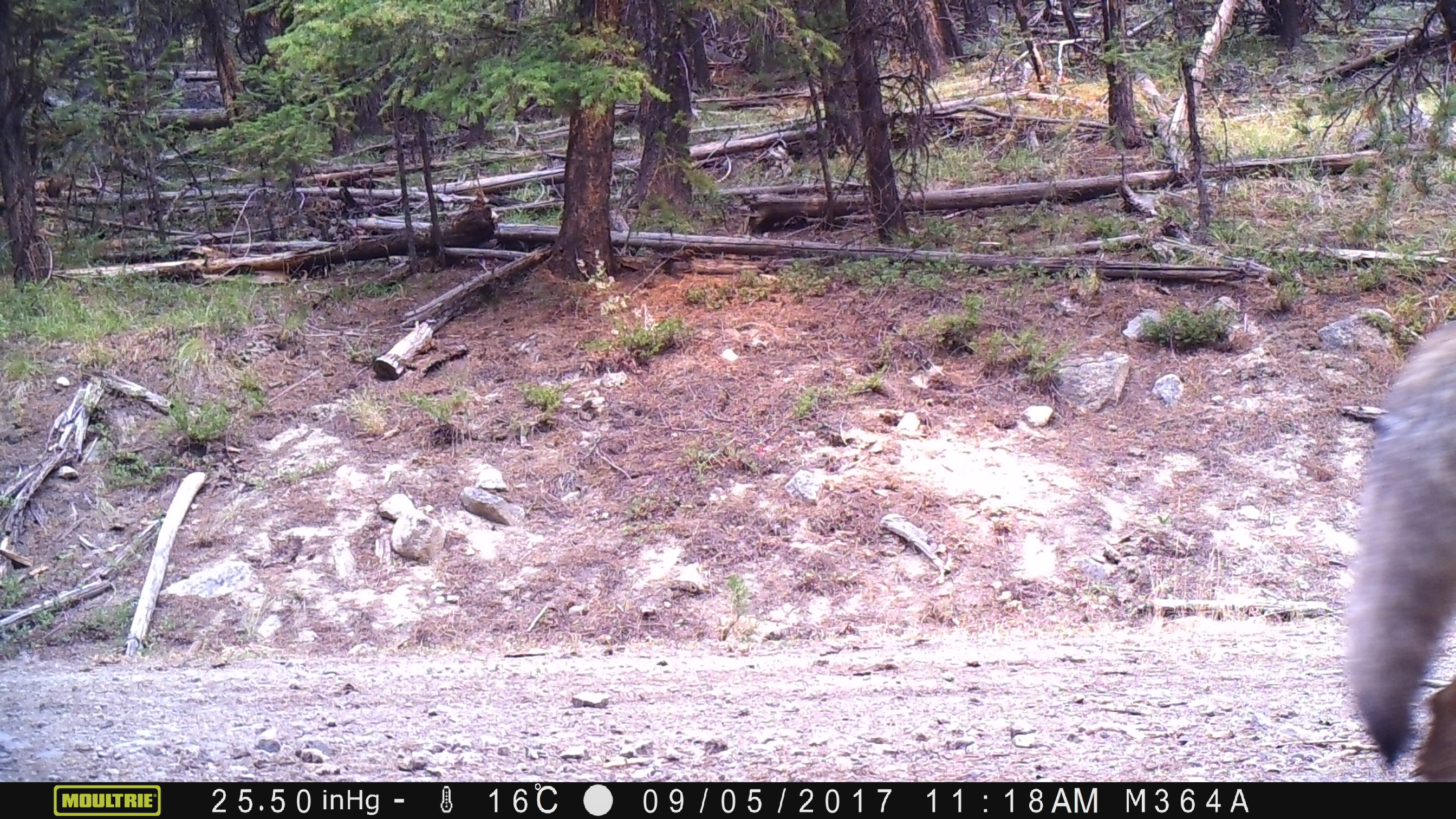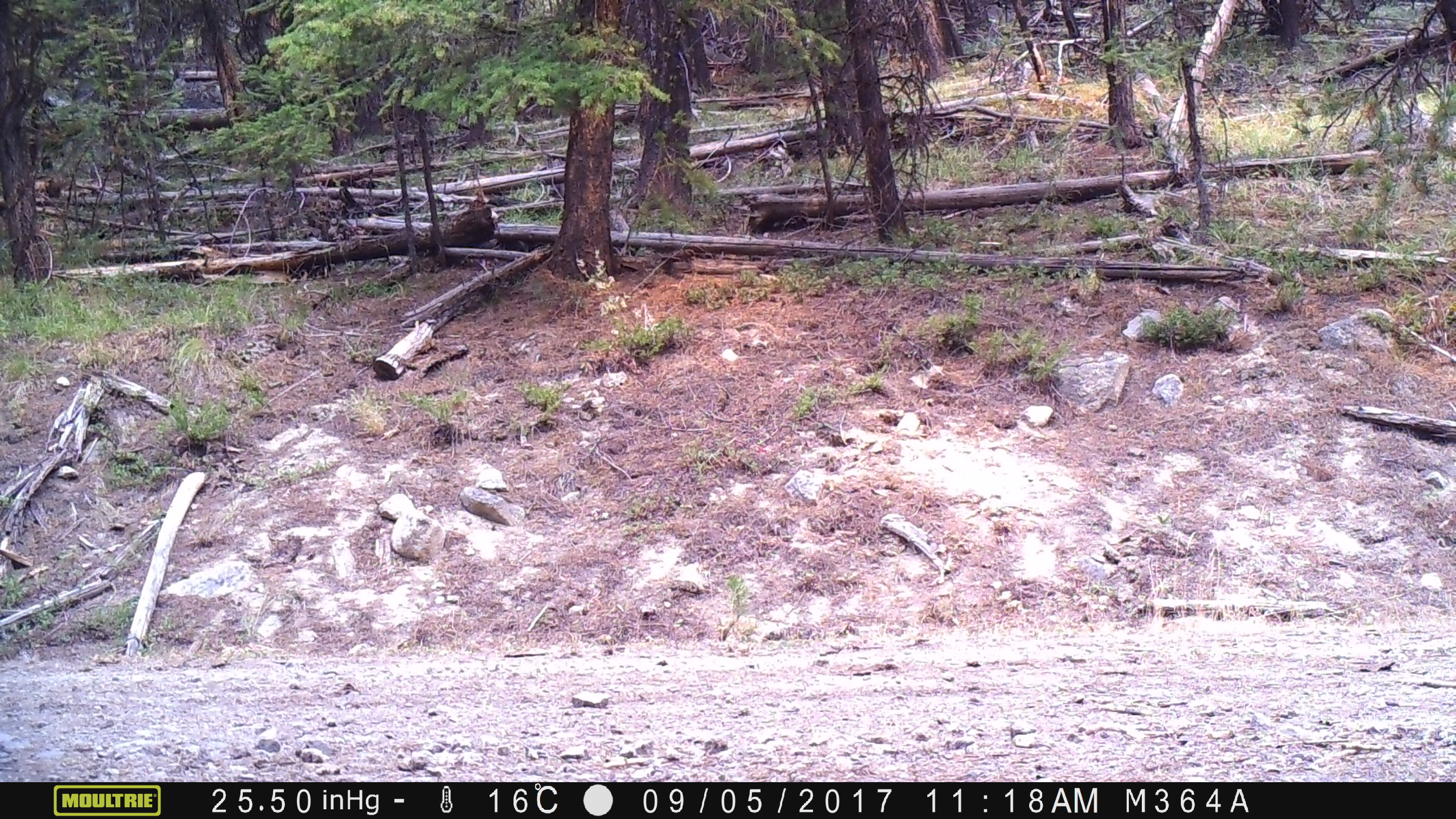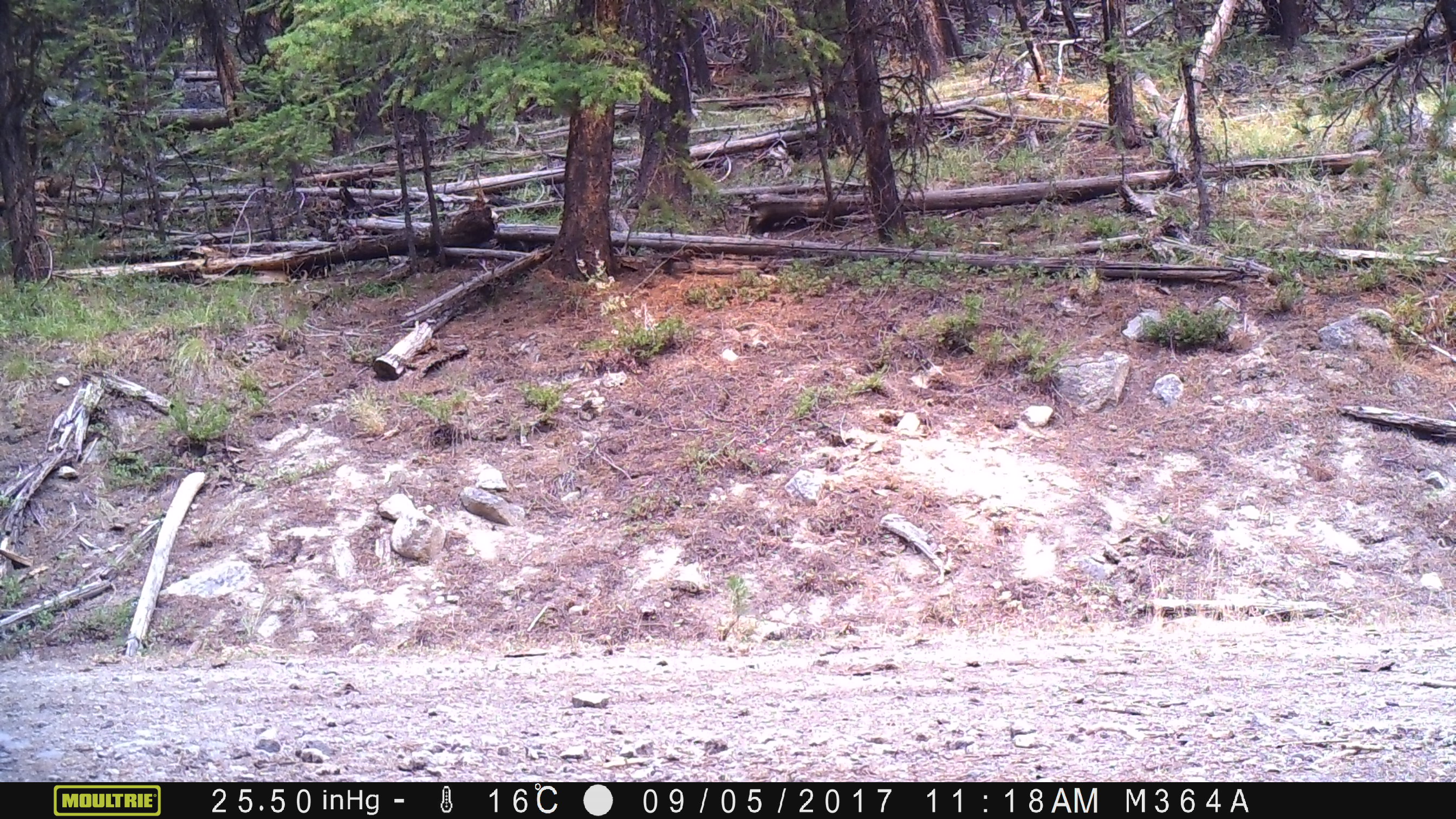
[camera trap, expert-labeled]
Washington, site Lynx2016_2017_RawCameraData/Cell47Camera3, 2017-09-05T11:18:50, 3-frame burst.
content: unidentified animal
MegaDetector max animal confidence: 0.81